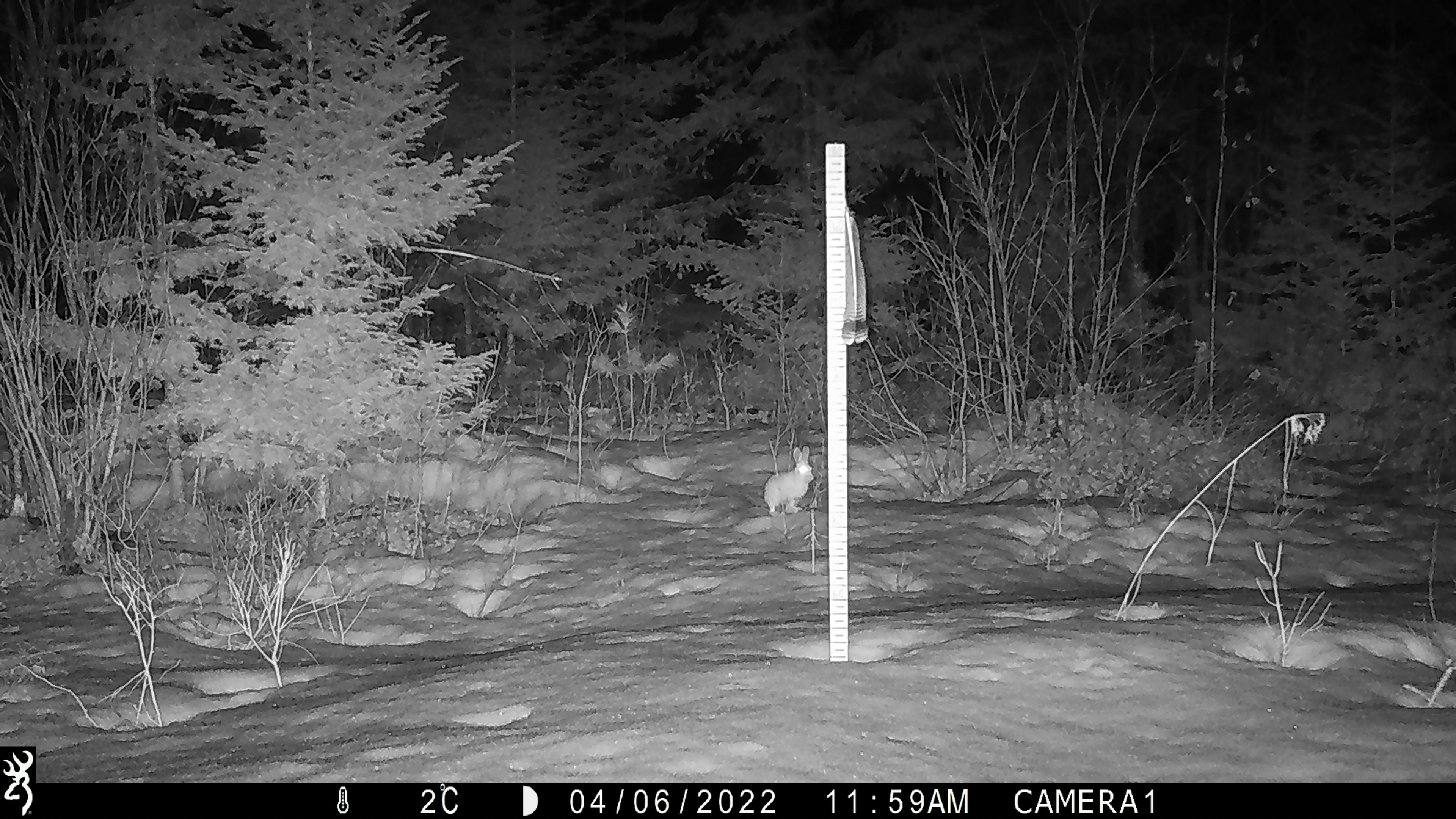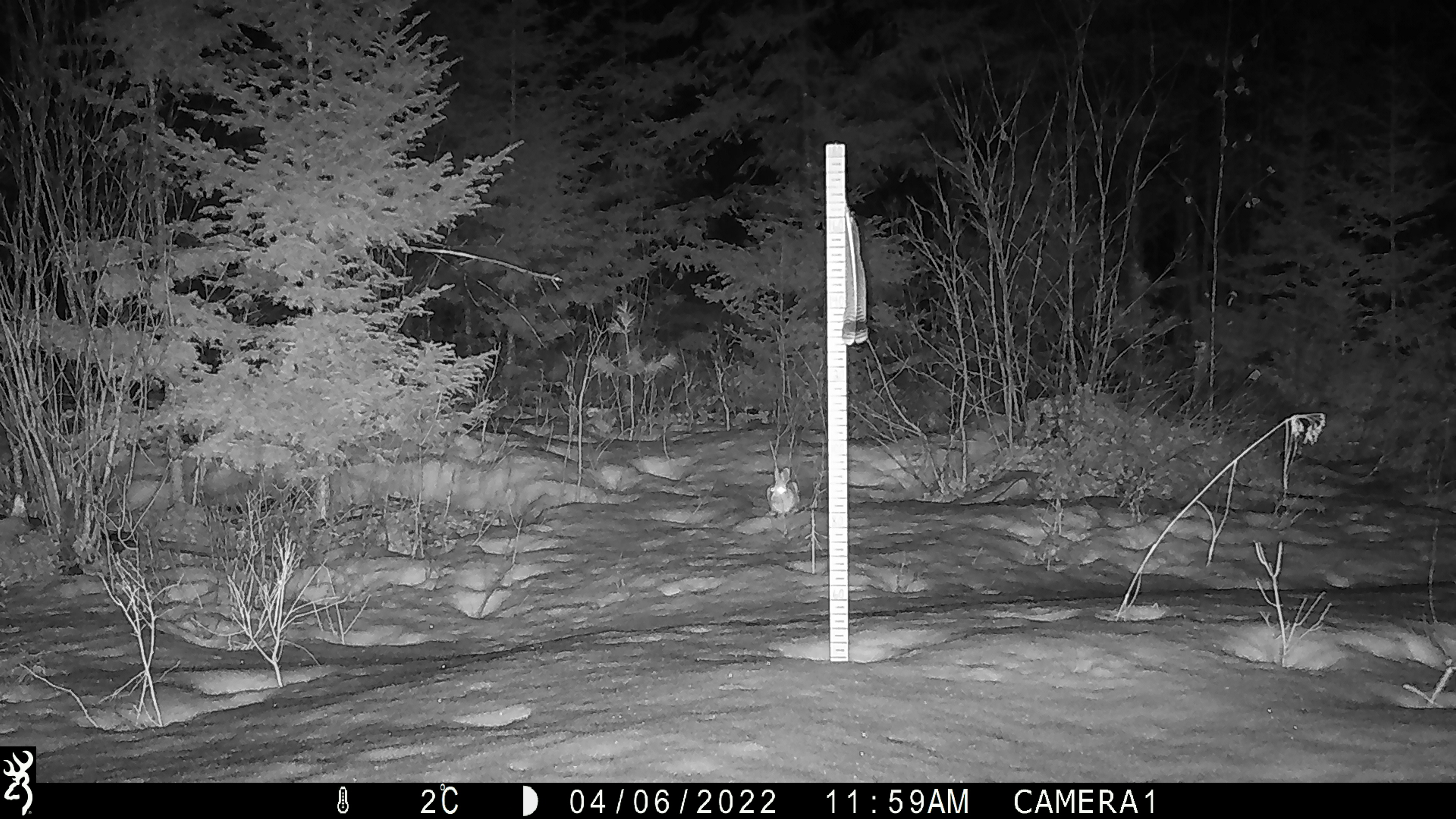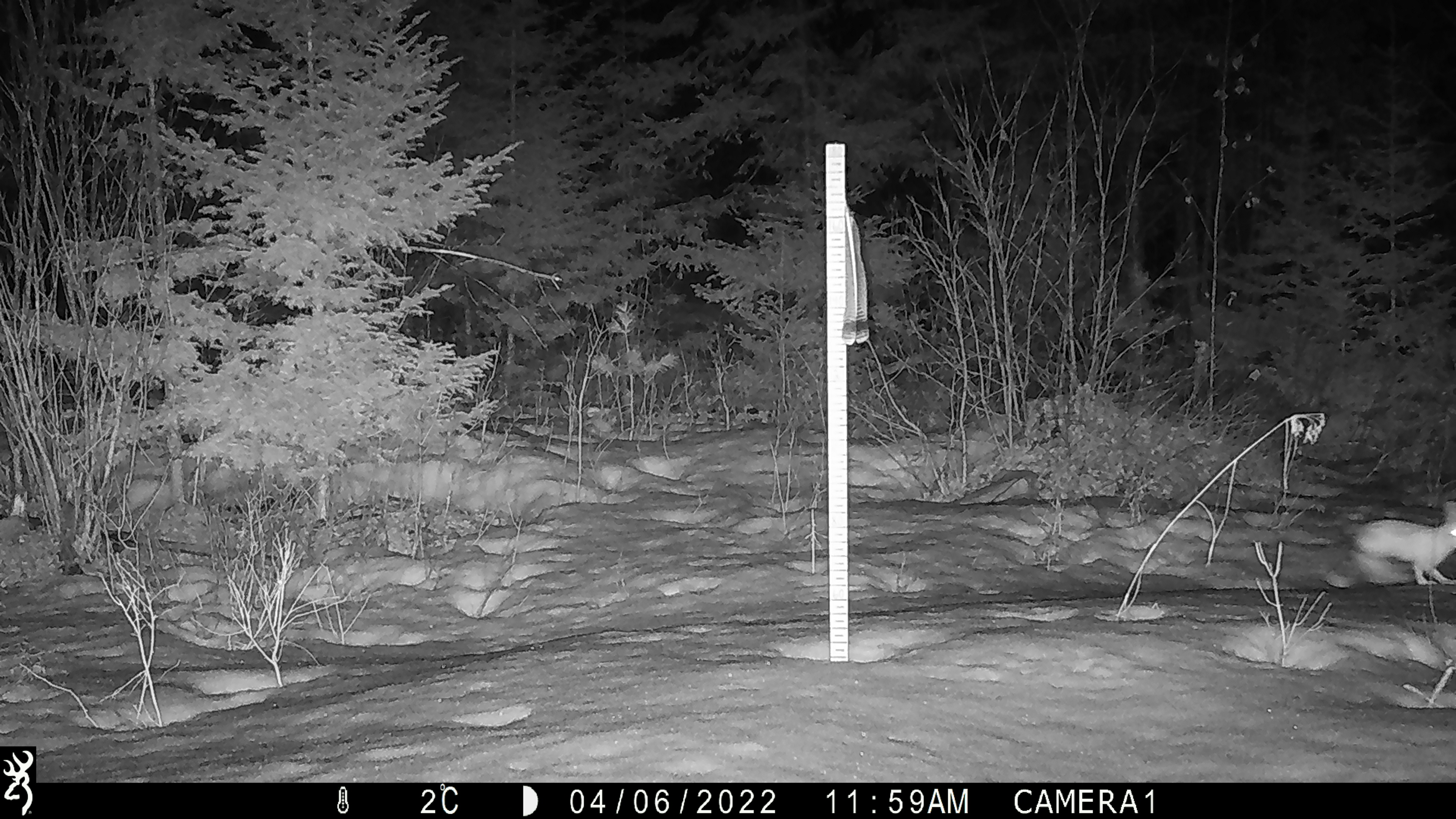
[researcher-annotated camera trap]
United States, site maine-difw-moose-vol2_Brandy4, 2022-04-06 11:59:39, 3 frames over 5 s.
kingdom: Animalia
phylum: Chordata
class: Mammalia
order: Lagomorpha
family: Leporidae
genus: Lepus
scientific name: Lepus americanus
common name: snowshoe hare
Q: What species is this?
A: Snowshoe hare (Lepus americanus).